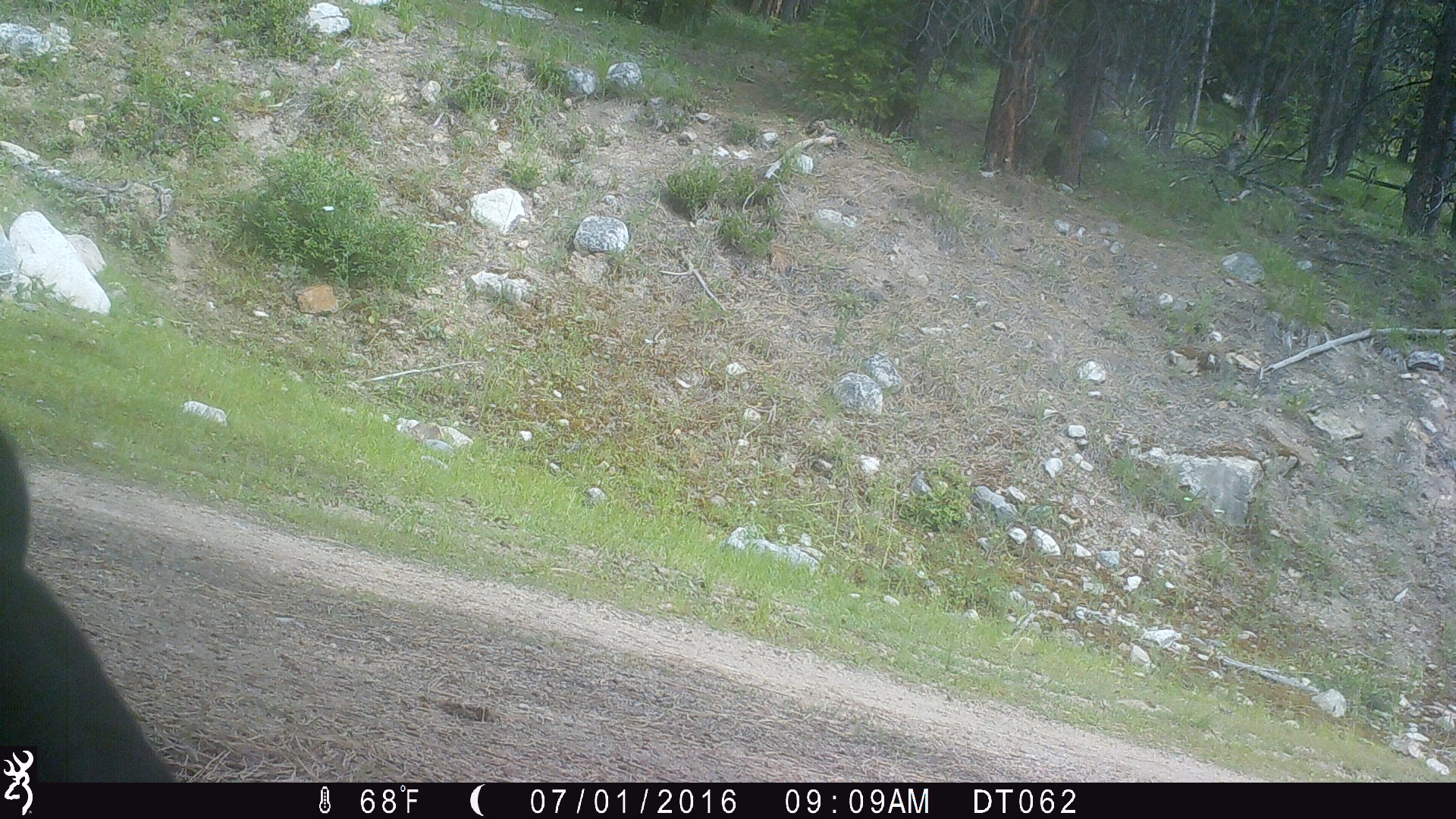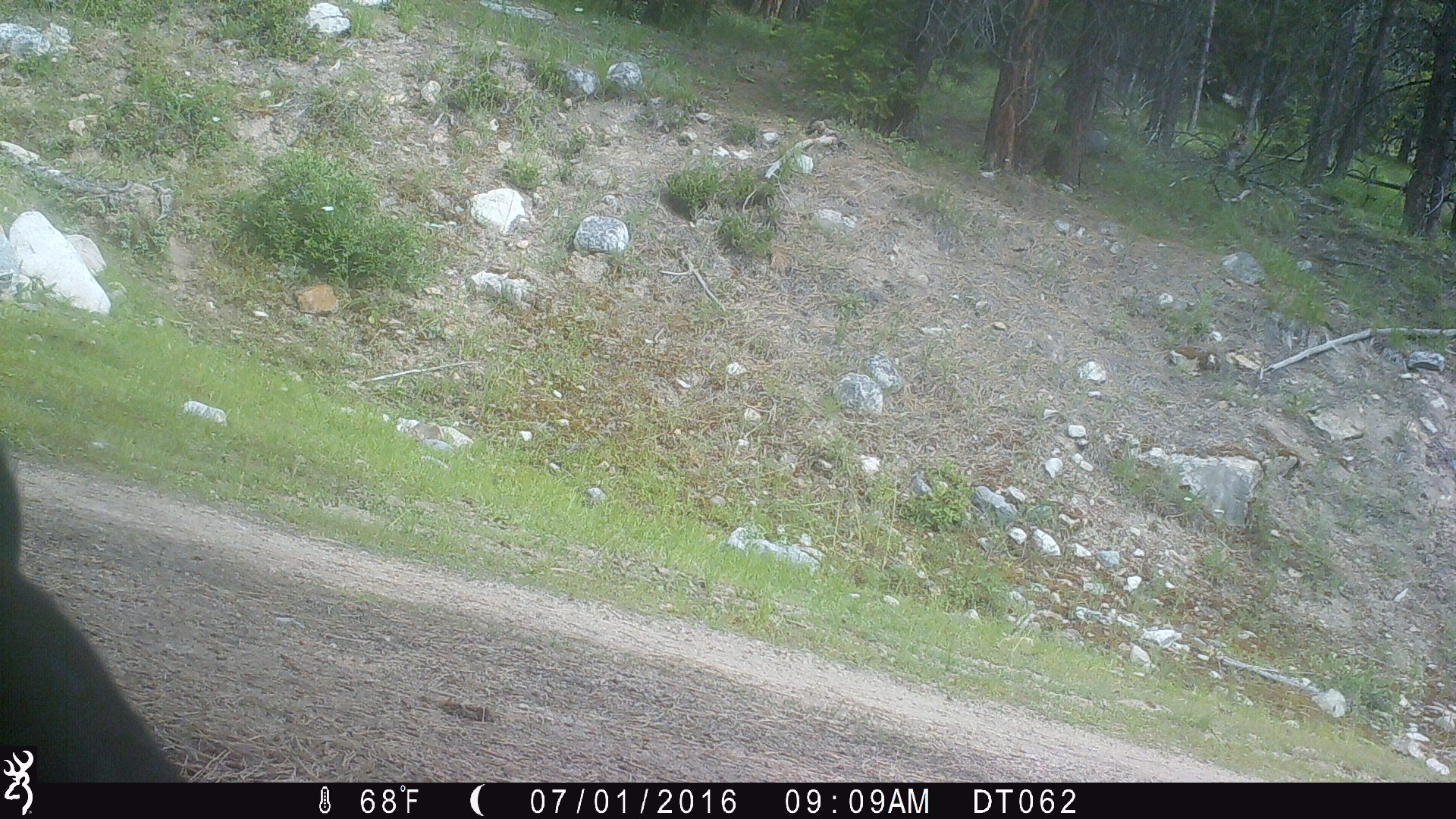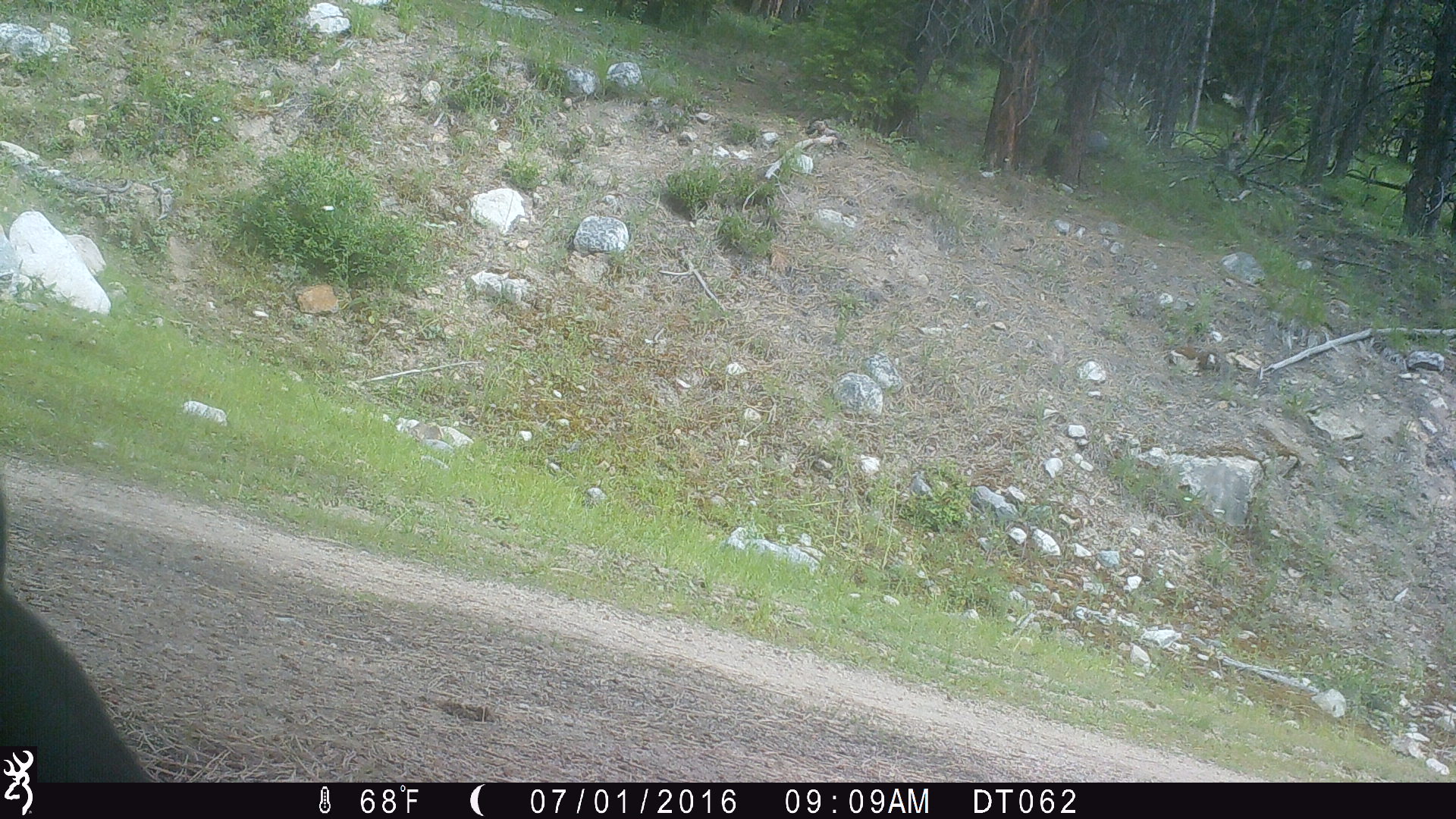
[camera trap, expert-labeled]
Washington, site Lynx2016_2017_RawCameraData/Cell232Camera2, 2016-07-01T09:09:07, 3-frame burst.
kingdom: Animalia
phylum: Chordata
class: Mammalia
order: Artiodactyla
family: Bovidae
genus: Bos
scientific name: Bos taurus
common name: domestic cattle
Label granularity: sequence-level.